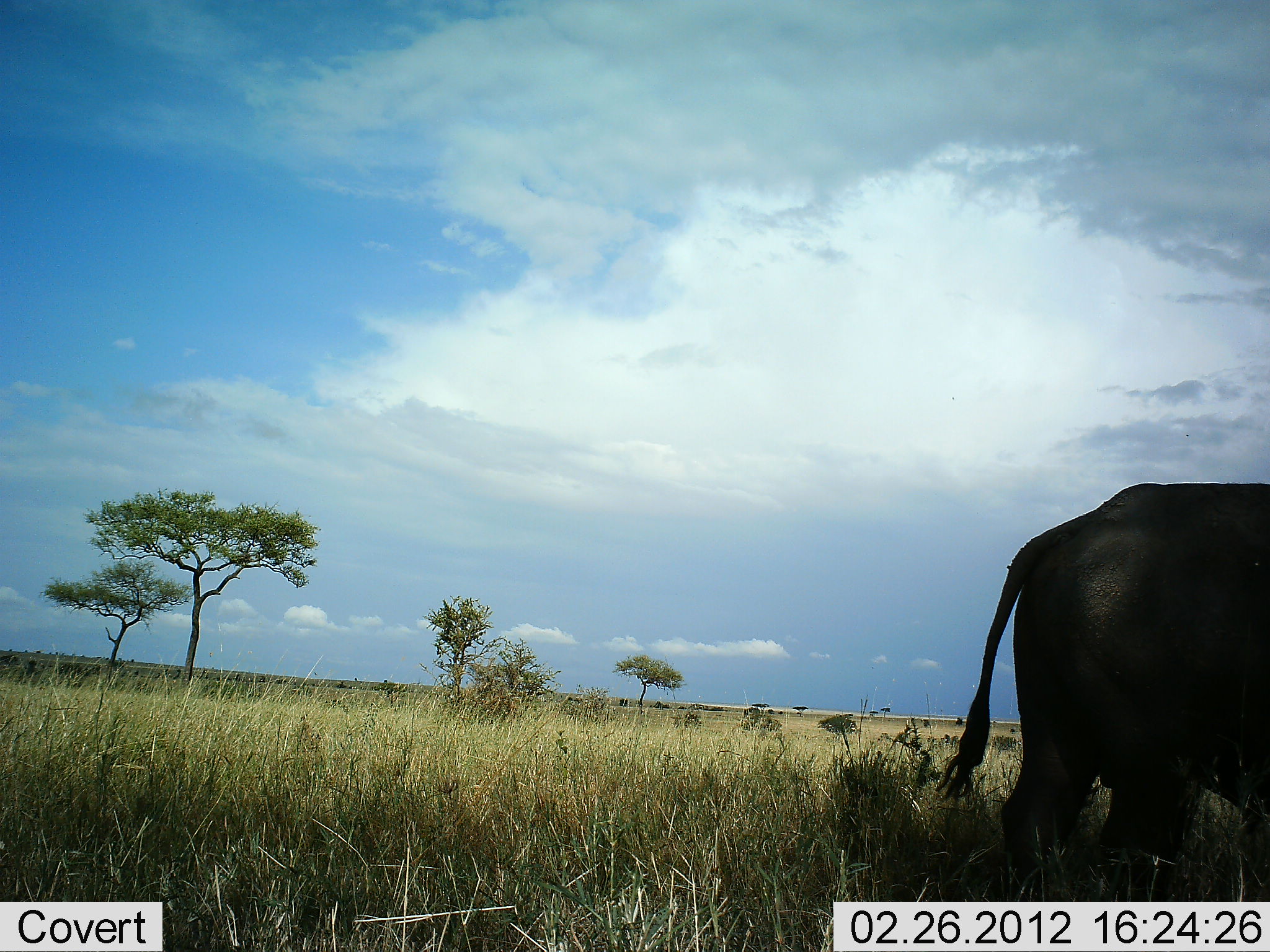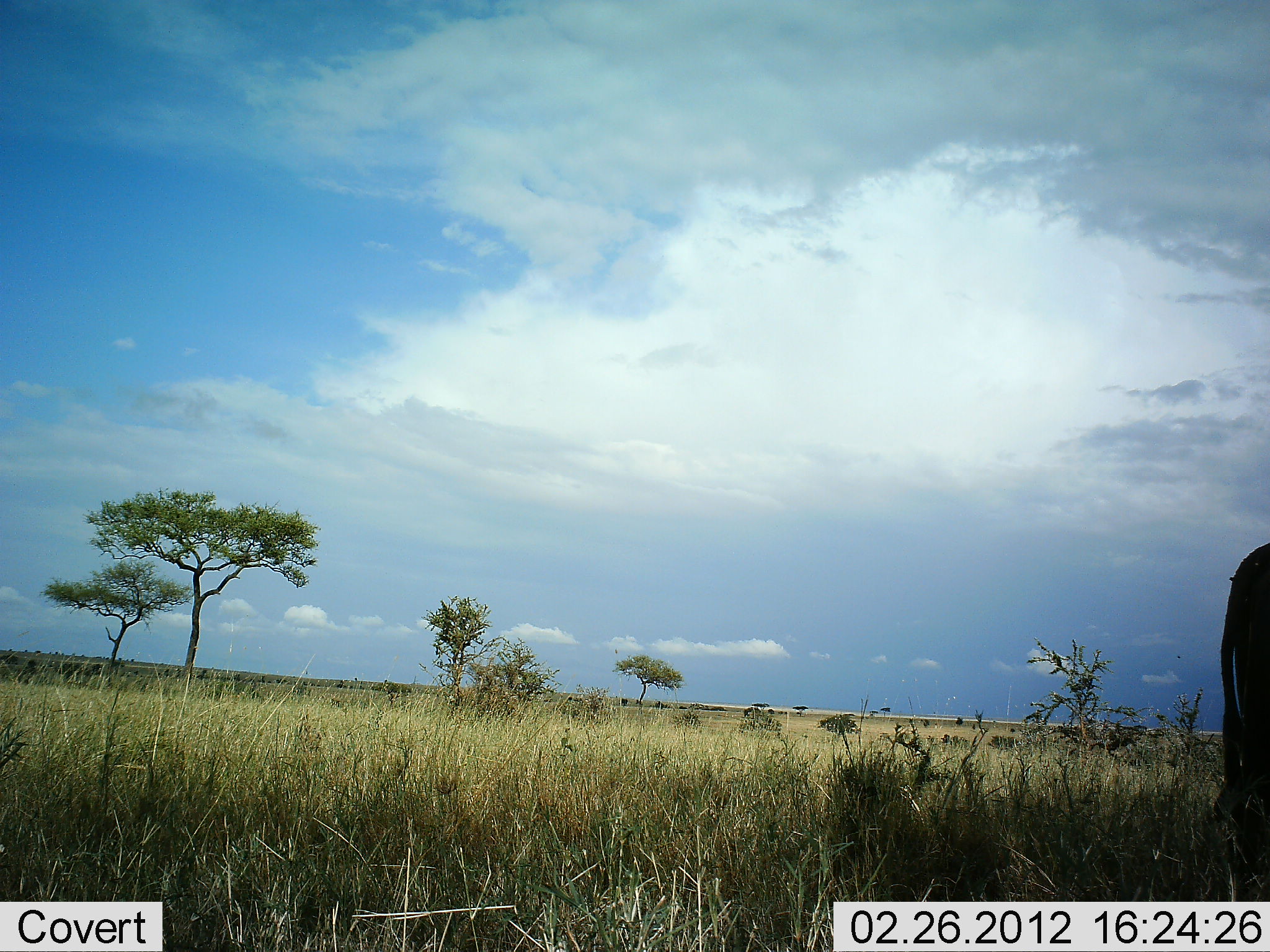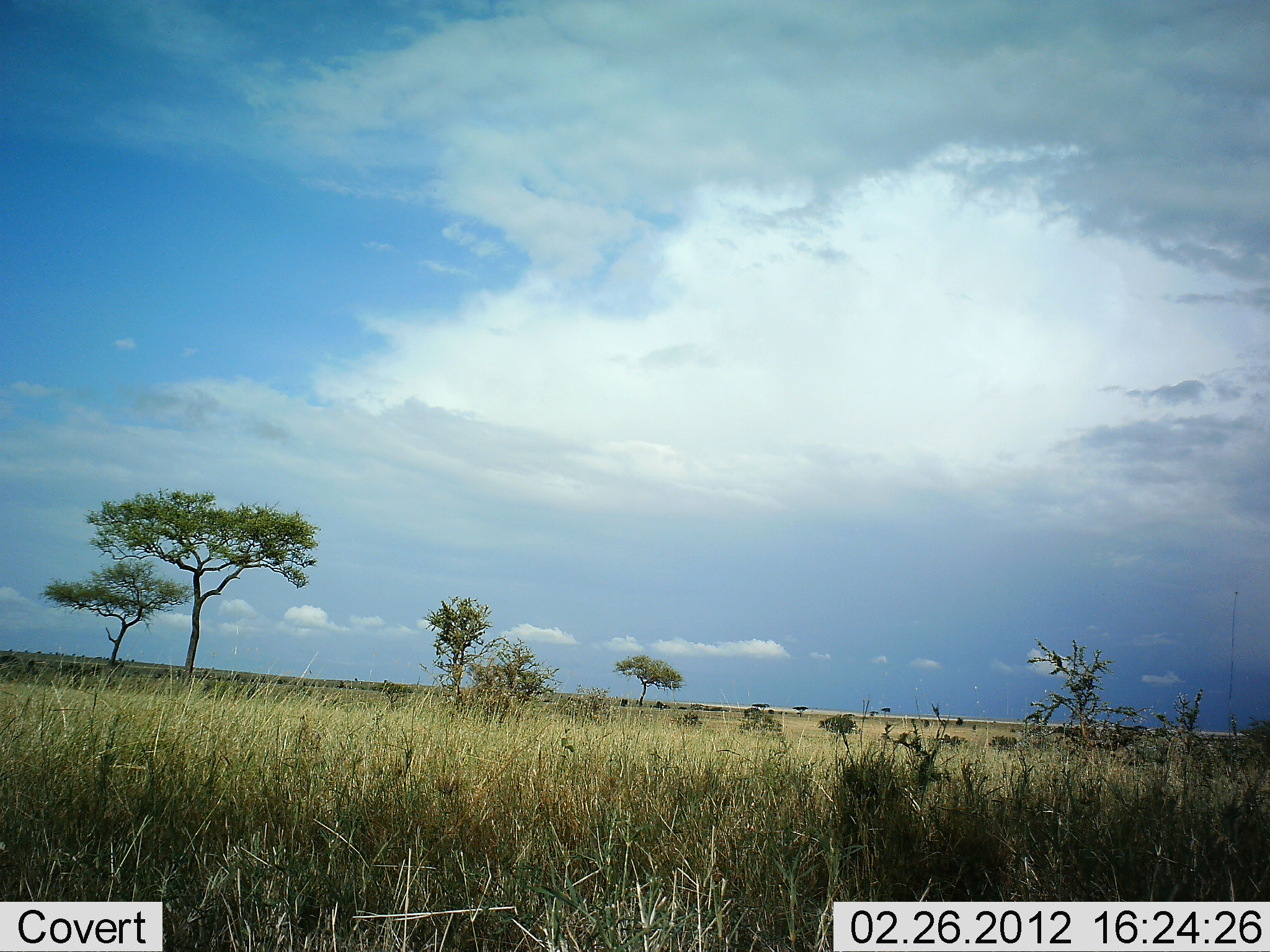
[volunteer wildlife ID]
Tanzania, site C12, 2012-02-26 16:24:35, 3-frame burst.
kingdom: Animalia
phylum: Chordata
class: Mammalia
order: Artiodactyla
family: Bovidae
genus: Syncerus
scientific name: Syncerus caffer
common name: cape buffalo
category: buffalo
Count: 1.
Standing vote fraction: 7%.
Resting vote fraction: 0%.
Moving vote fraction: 86%.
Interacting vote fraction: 0%.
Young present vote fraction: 0%.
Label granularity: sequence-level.